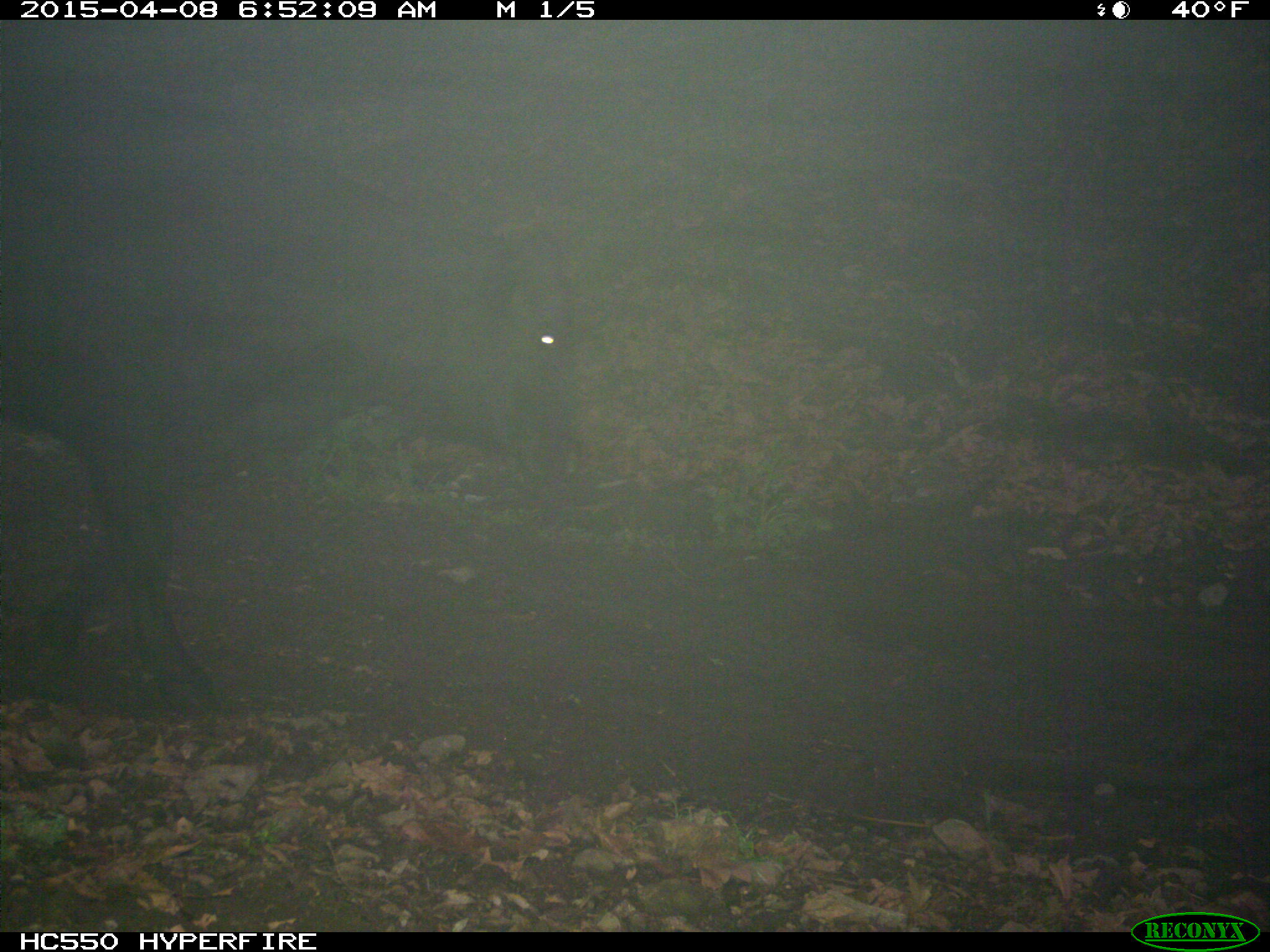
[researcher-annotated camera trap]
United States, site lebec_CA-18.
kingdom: Animalia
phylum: Chordata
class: Mammalia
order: Artiodactyla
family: Bovidae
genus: Bos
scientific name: Bos taurus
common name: domestic cow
Bos taurus (domestic cow).